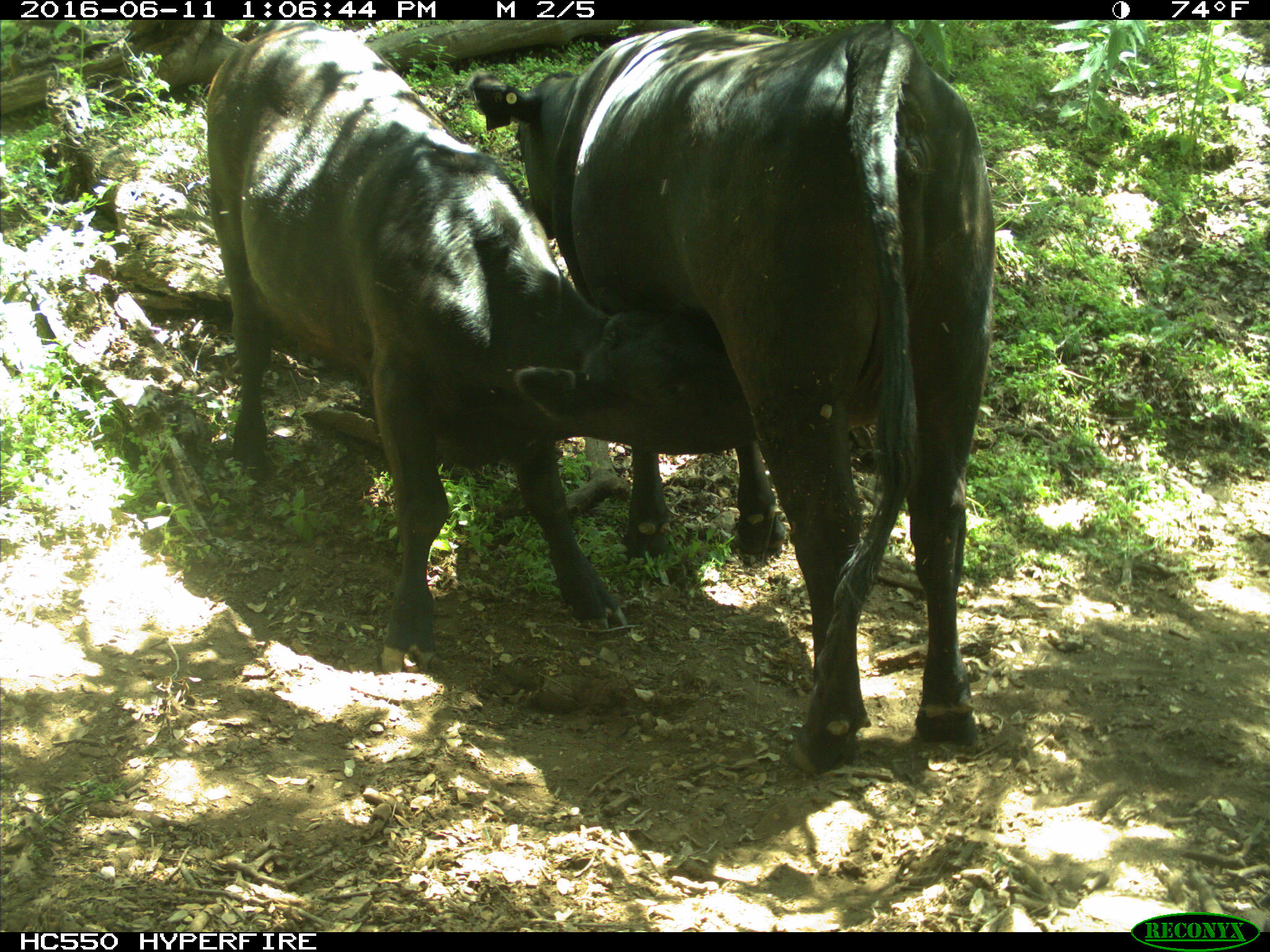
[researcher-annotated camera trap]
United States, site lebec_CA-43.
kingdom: Animalia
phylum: Chordata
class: Mammalia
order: Artiodactyla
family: Bovidae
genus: Bos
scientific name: Bos taurus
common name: domestic cow